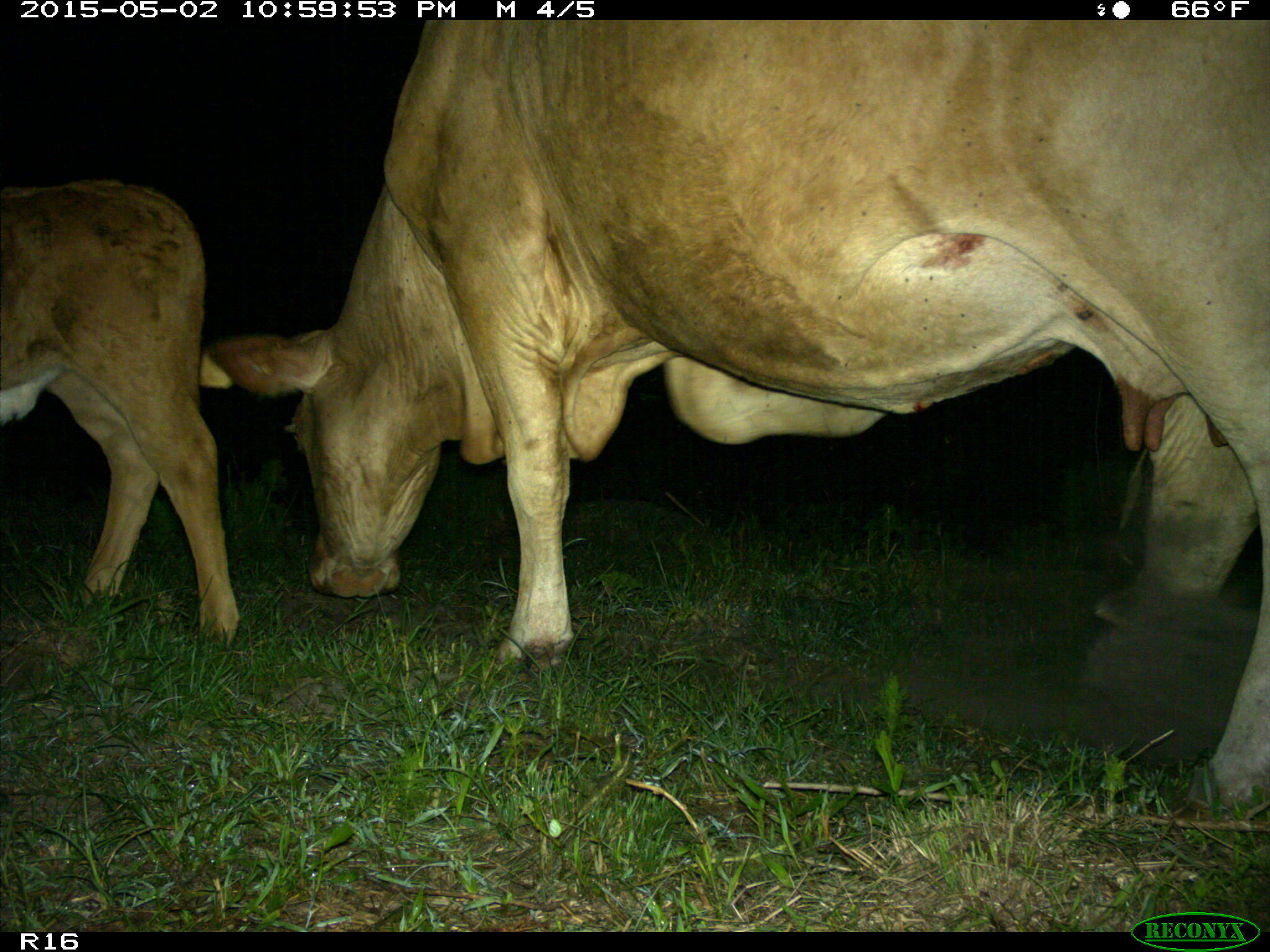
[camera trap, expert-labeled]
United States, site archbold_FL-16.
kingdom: Animalia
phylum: Chordata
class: Mammalia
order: Artiodactyla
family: Bovidae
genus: Bos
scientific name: Bos taurus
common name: domestic cow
Bos taurus (domestic cow).